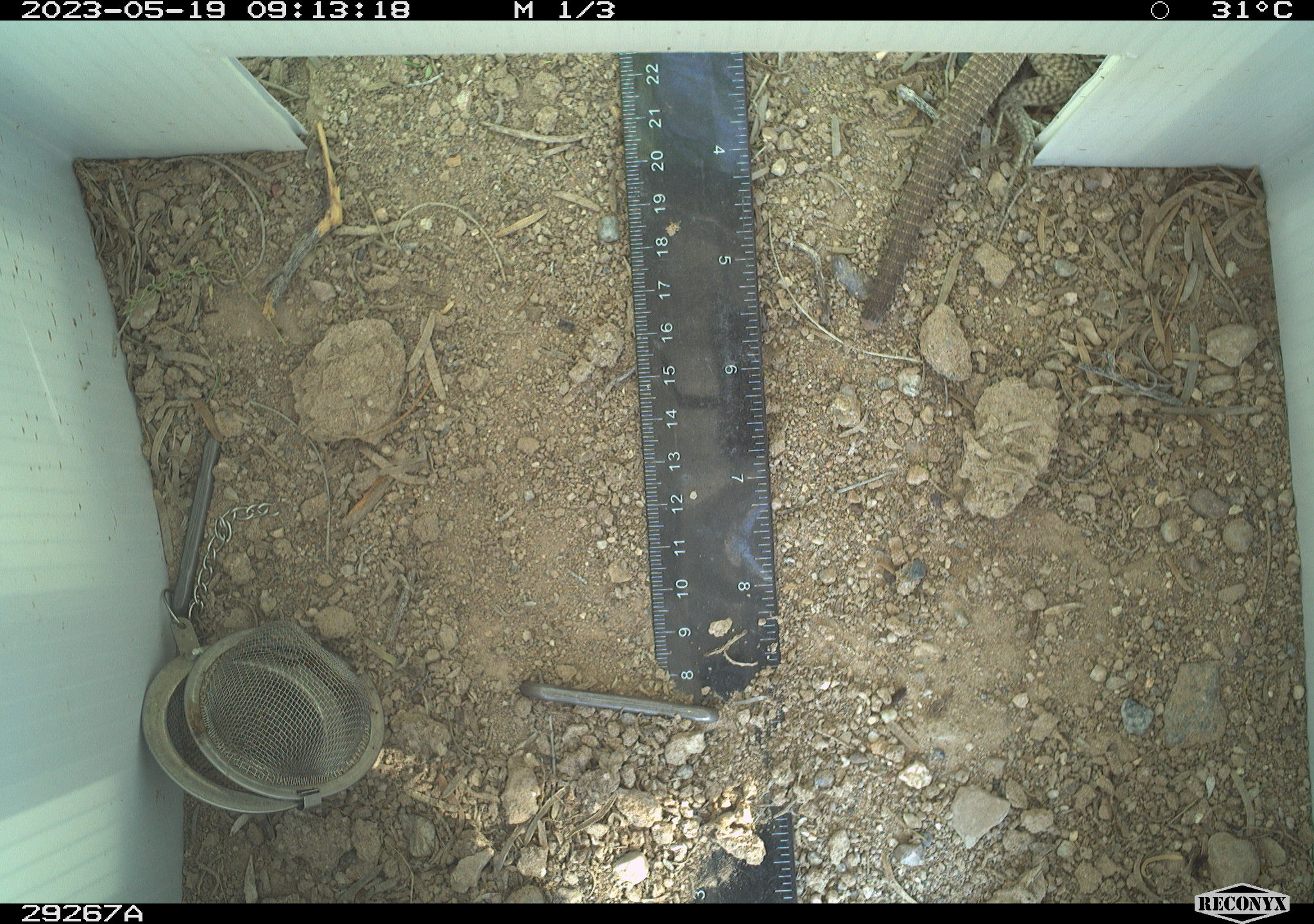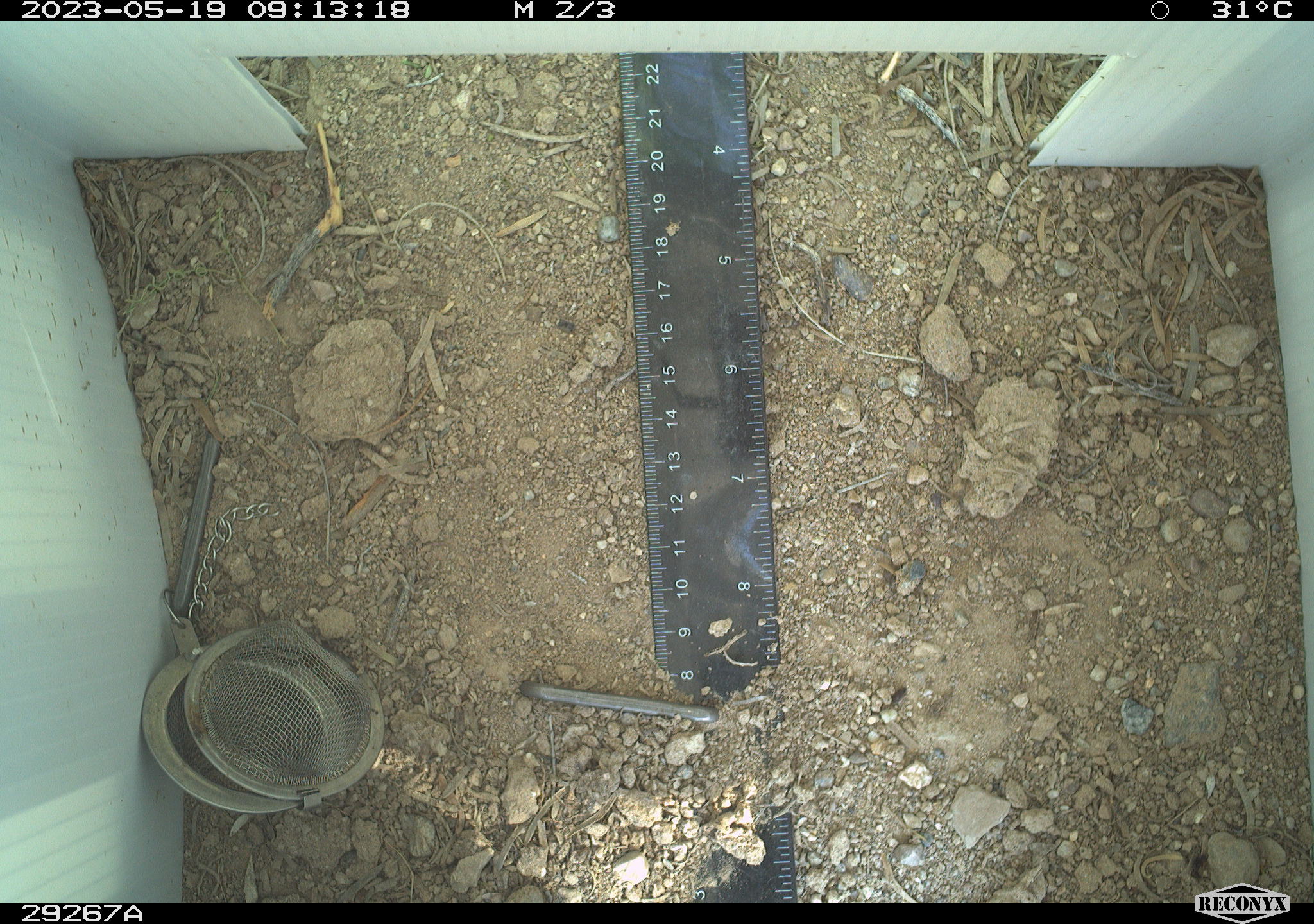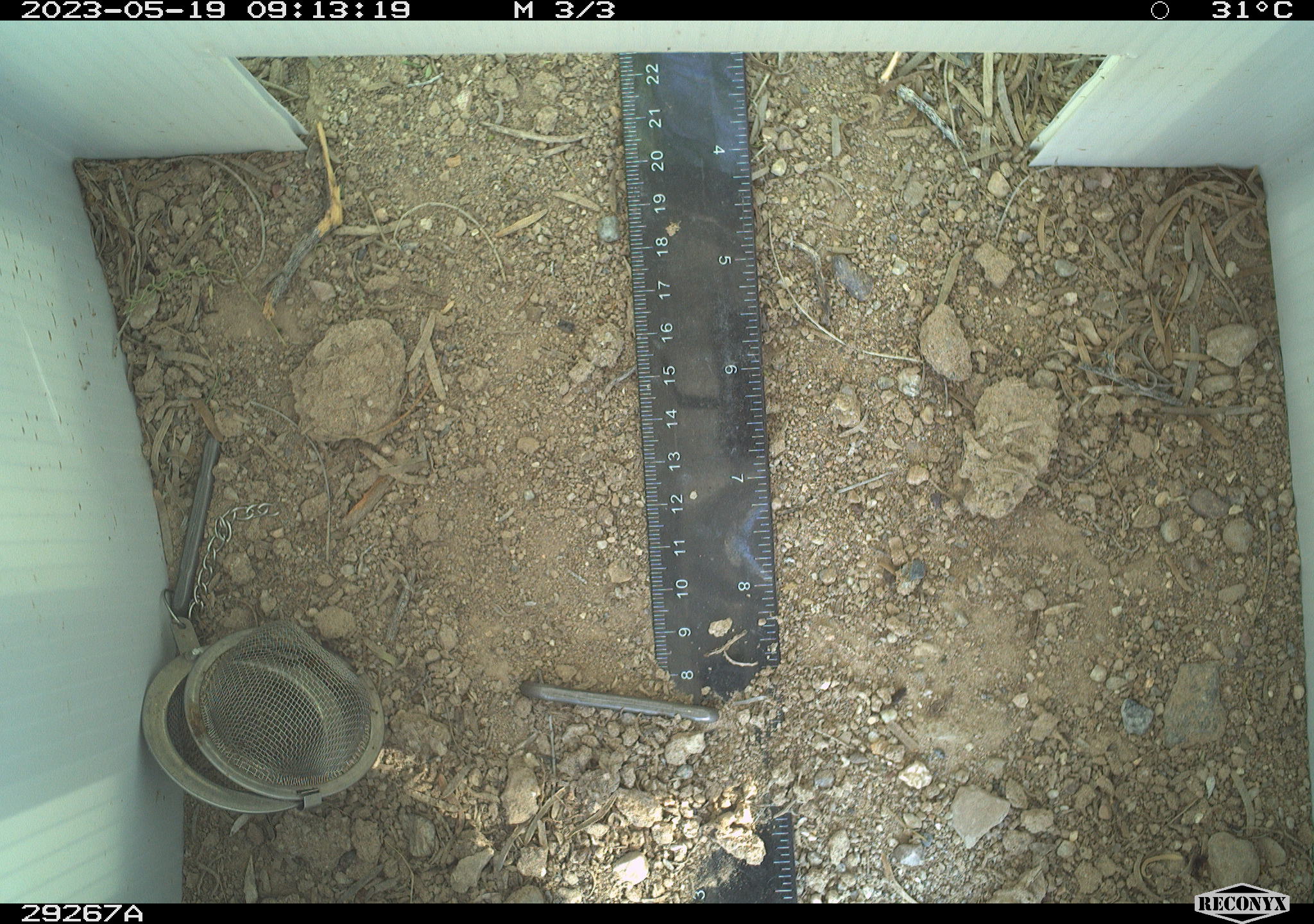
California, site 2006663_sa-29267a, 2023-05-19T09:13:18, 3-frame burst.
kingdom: Animalia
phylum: Chordata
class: Reptilia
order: Squamata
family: Teiidae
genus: Aspidoscelis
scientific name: Aspidoscelis tigris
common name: western whiptail